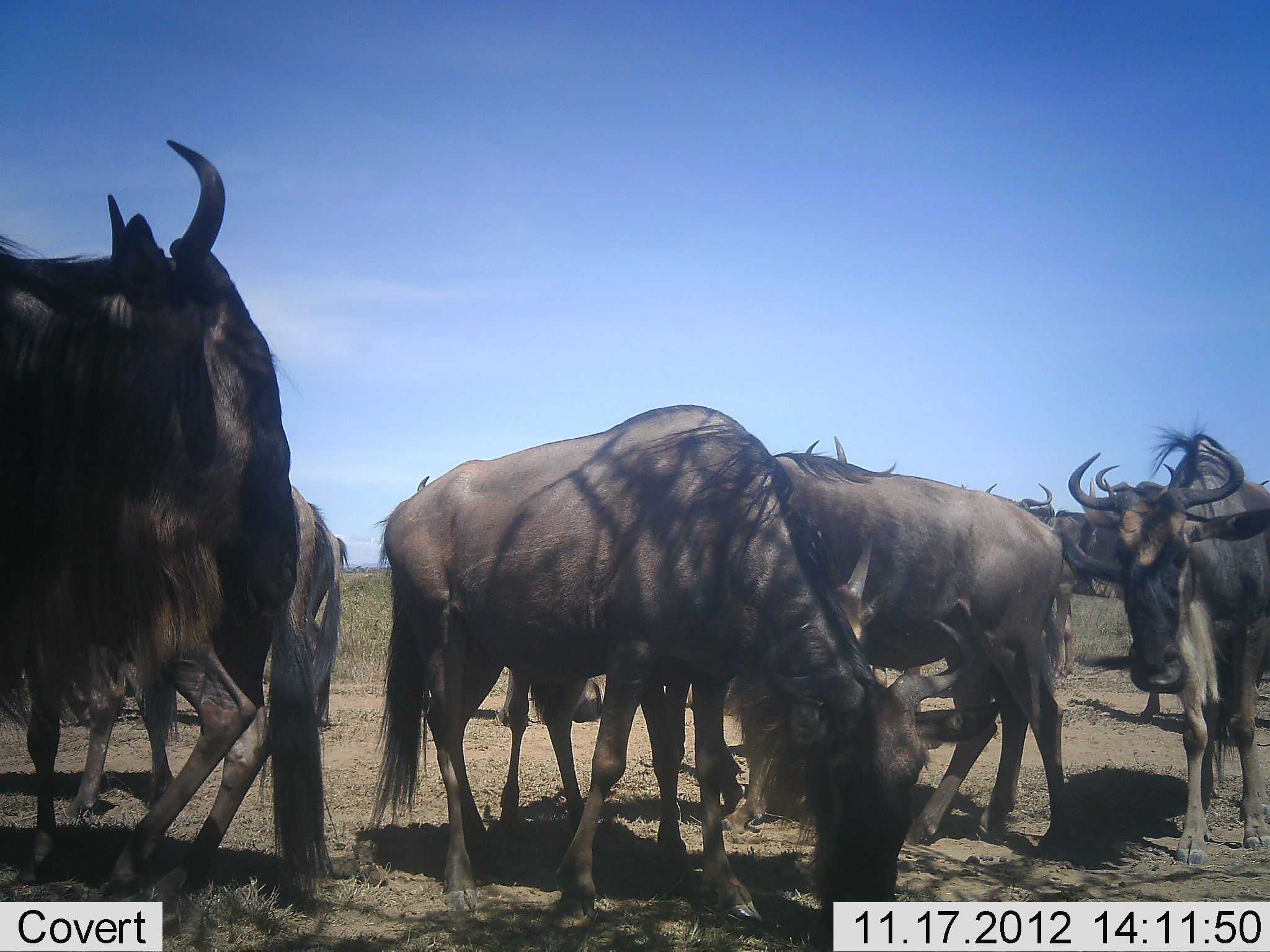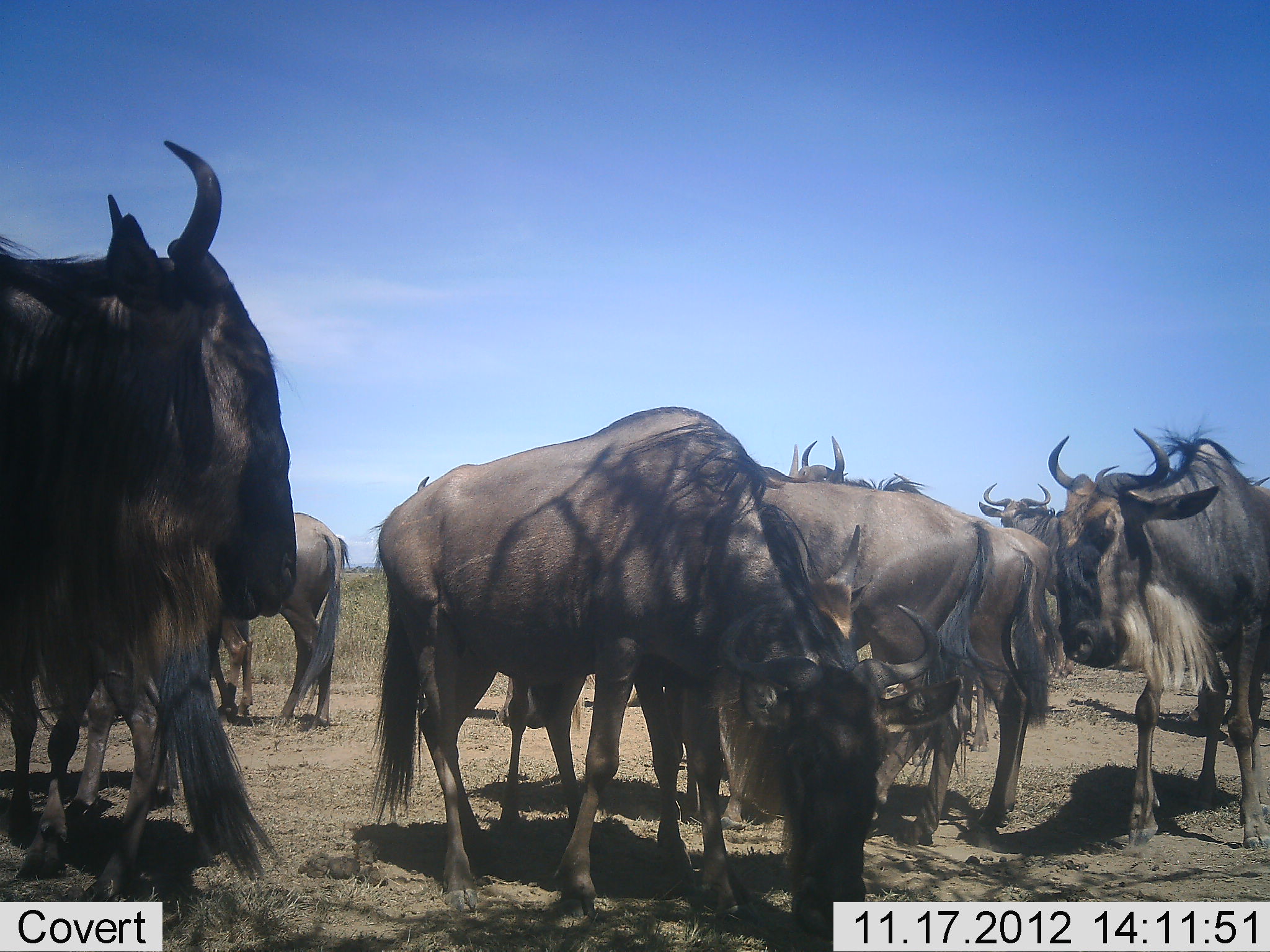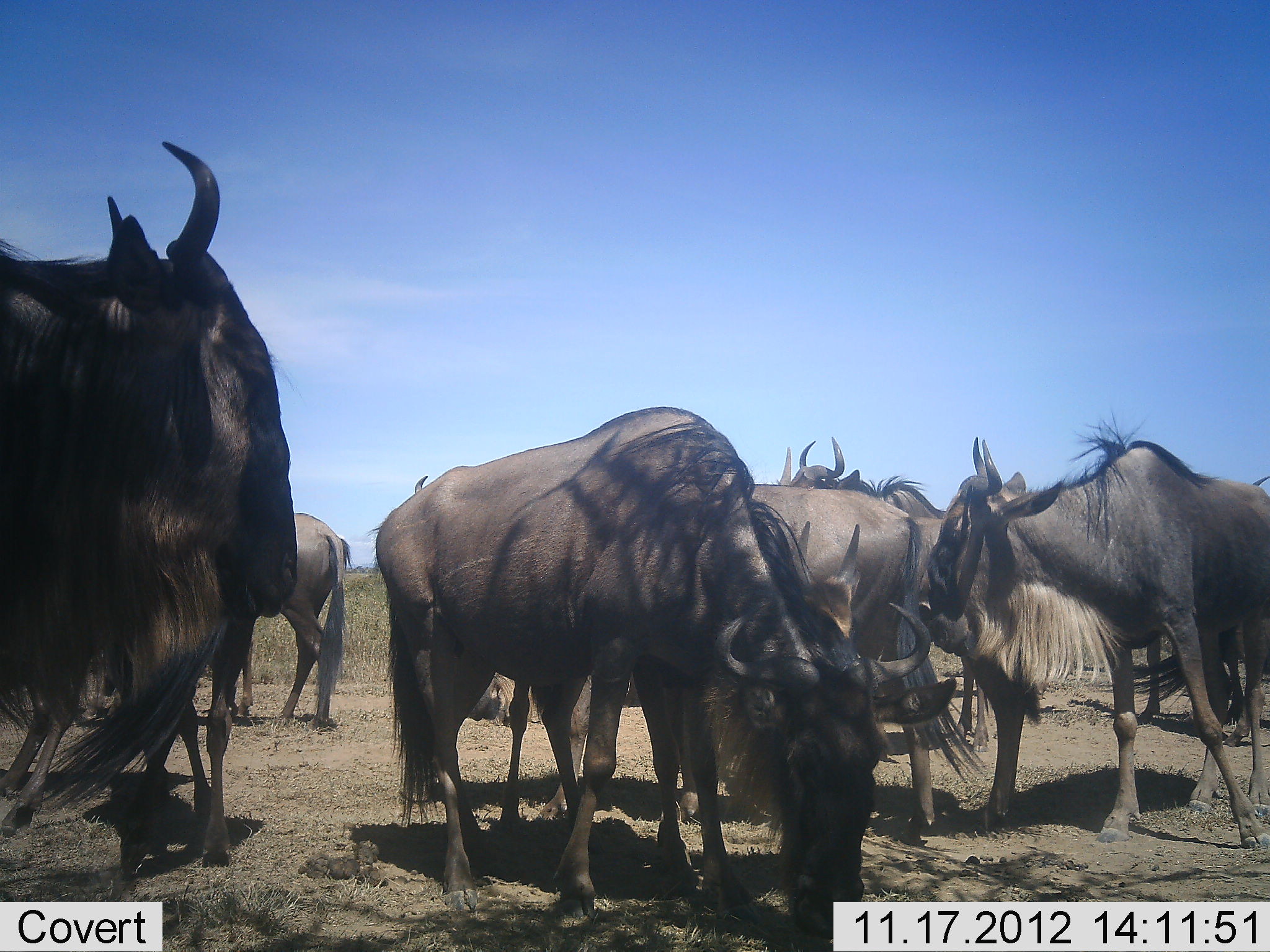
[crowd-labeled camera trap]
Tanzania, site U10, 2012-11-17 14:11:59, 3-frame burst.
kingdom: Animalia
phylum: Chordata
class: Mammalia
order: Artiodactyla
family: Bovidae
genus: Connochaetes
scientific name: Connochaetes taurinus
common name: blue wildebeest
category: wildebeest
Wildebeest (blue wildebeest) (Connochaetes taurinus), count 8. Behavior (volunteer vote fractions): standing 100%, resting 0%, moving 30%, interacting 0%. Young present (vote fraction): 0%. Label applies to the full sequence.